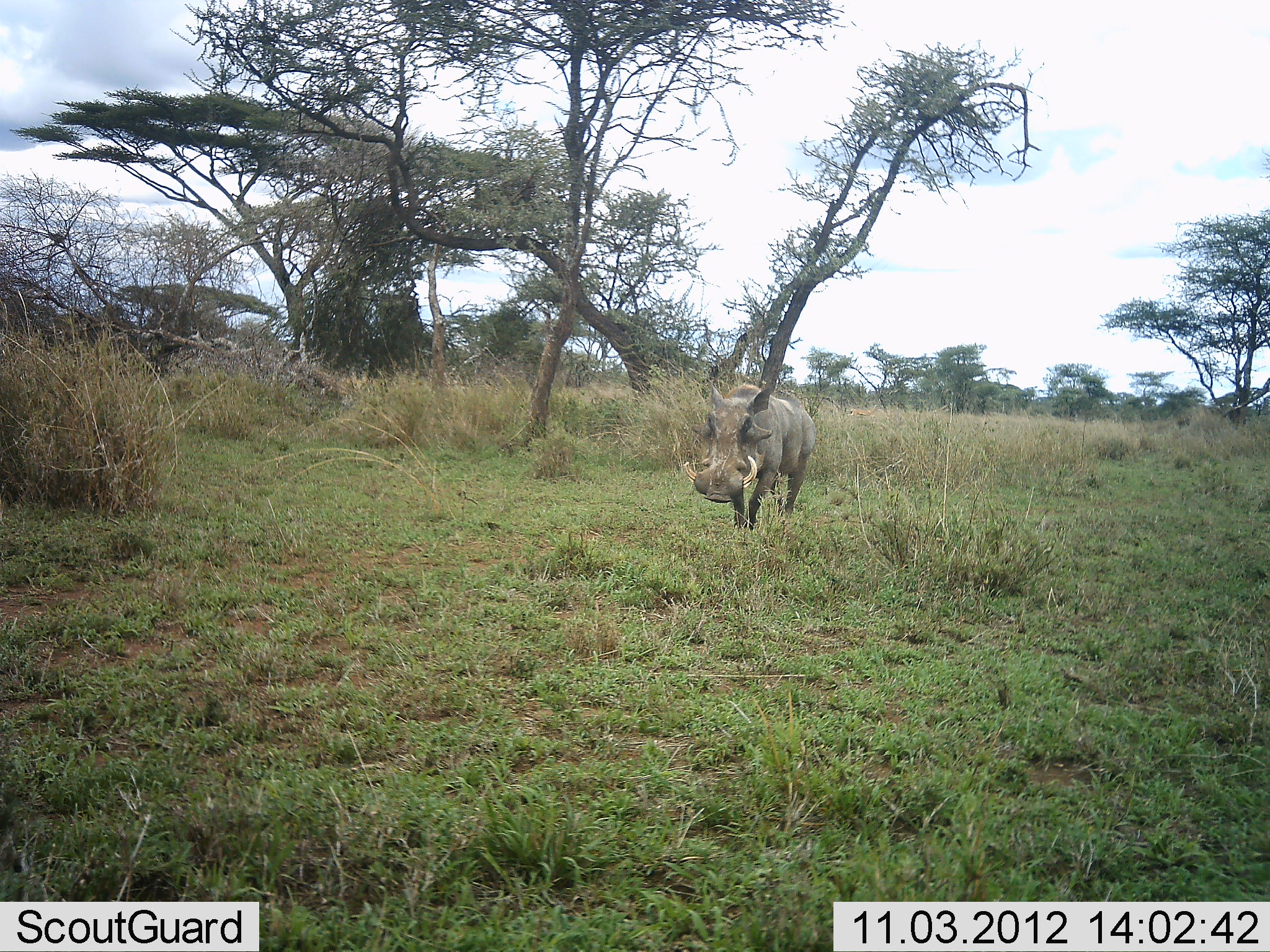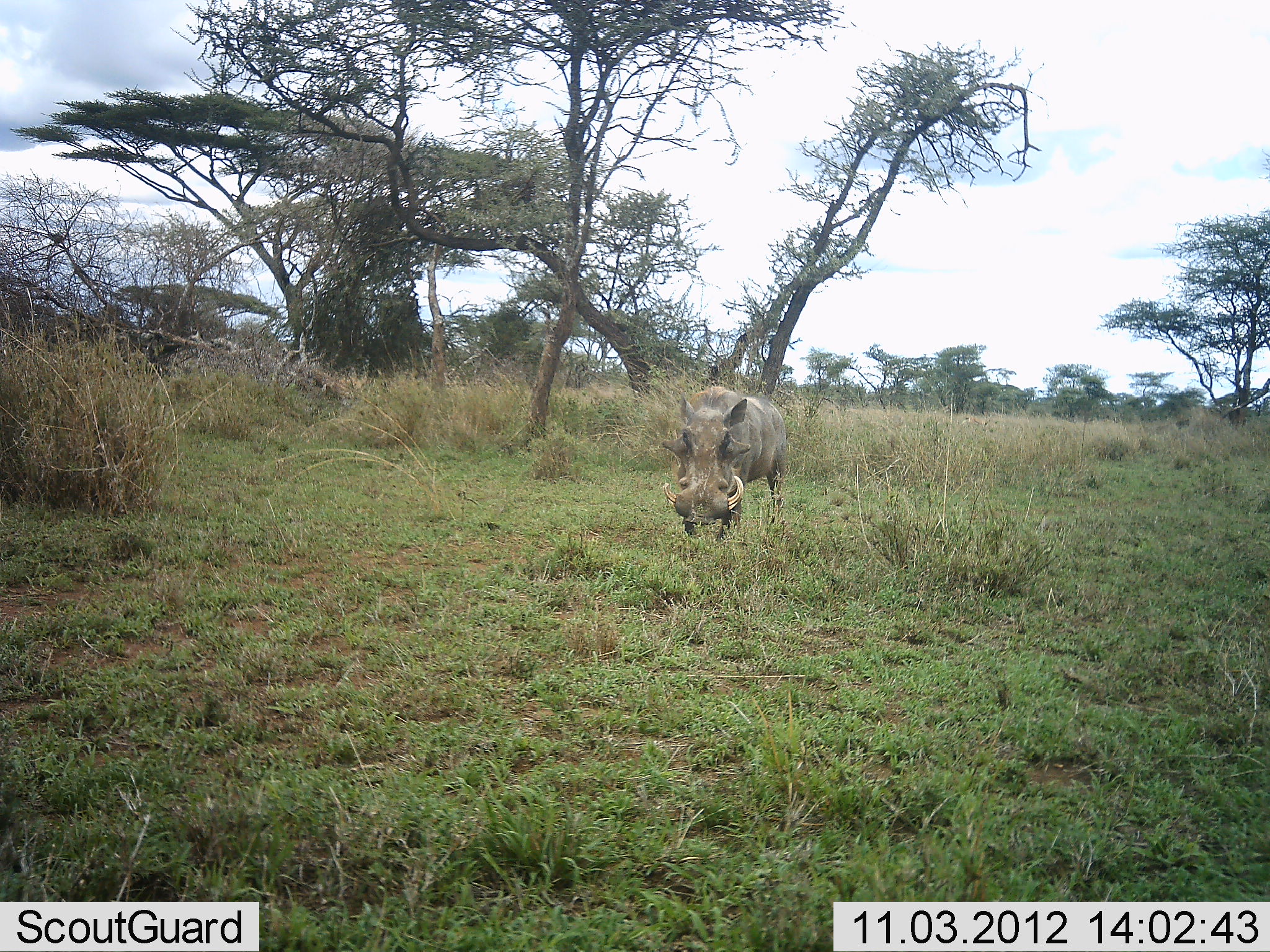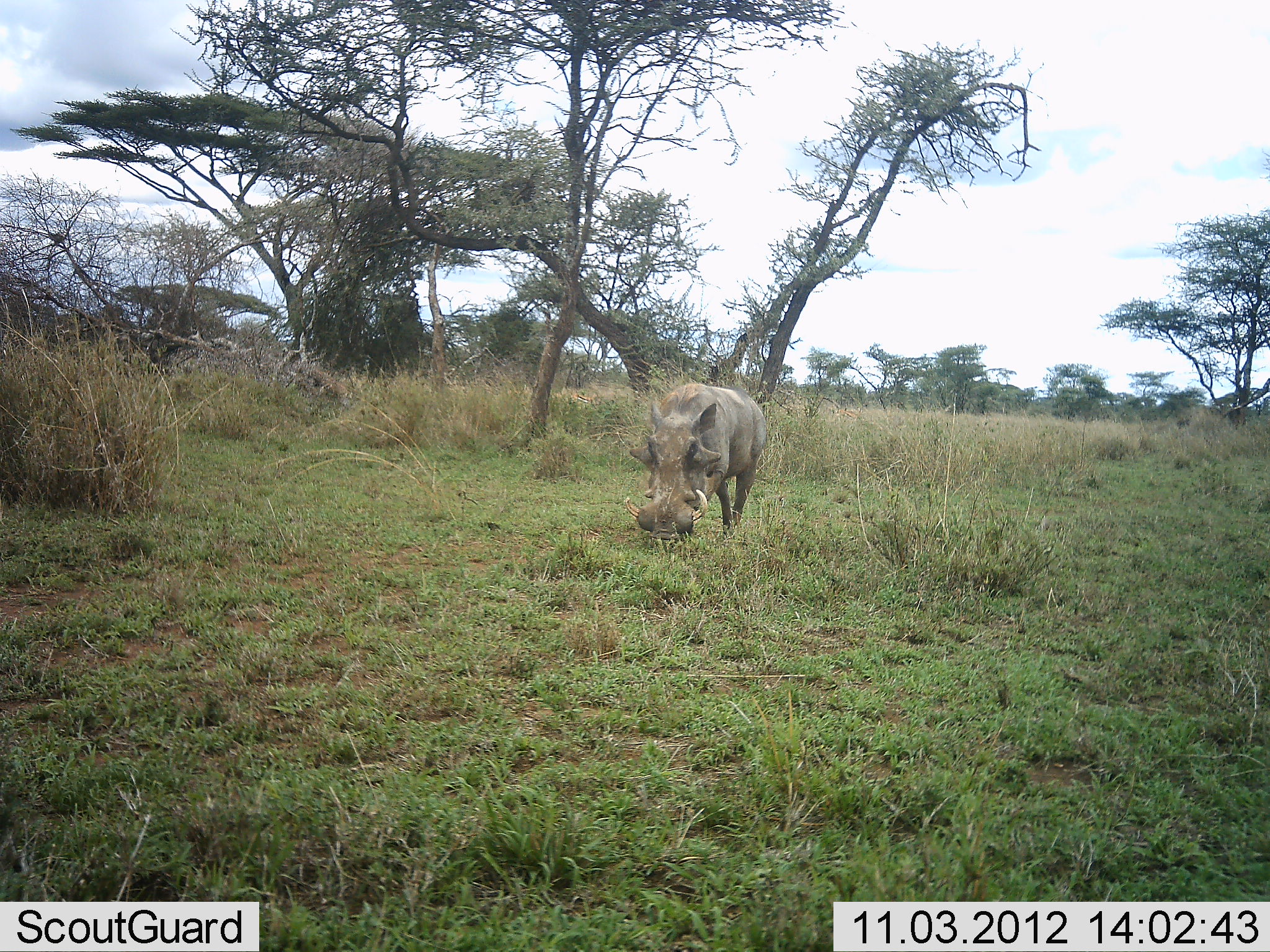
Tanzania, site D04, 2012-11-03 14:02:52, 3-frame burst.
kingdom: Animalia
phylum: Chordata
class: Mammalia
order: Artiodactyla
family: Suidae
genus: Phacochoerus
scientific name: Phacochoerus africanus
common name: warthog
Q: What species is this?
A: Warthog (Phacochoerus africanus).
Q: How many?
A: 1.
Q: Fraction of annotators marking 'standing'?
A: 0%.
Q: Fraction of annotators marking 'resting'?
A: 0%.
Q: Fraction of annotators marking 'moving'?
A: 100%.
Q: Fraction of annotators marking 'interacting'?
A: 0%.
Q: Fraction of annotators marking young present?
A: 0%.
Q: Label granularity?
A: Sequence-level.